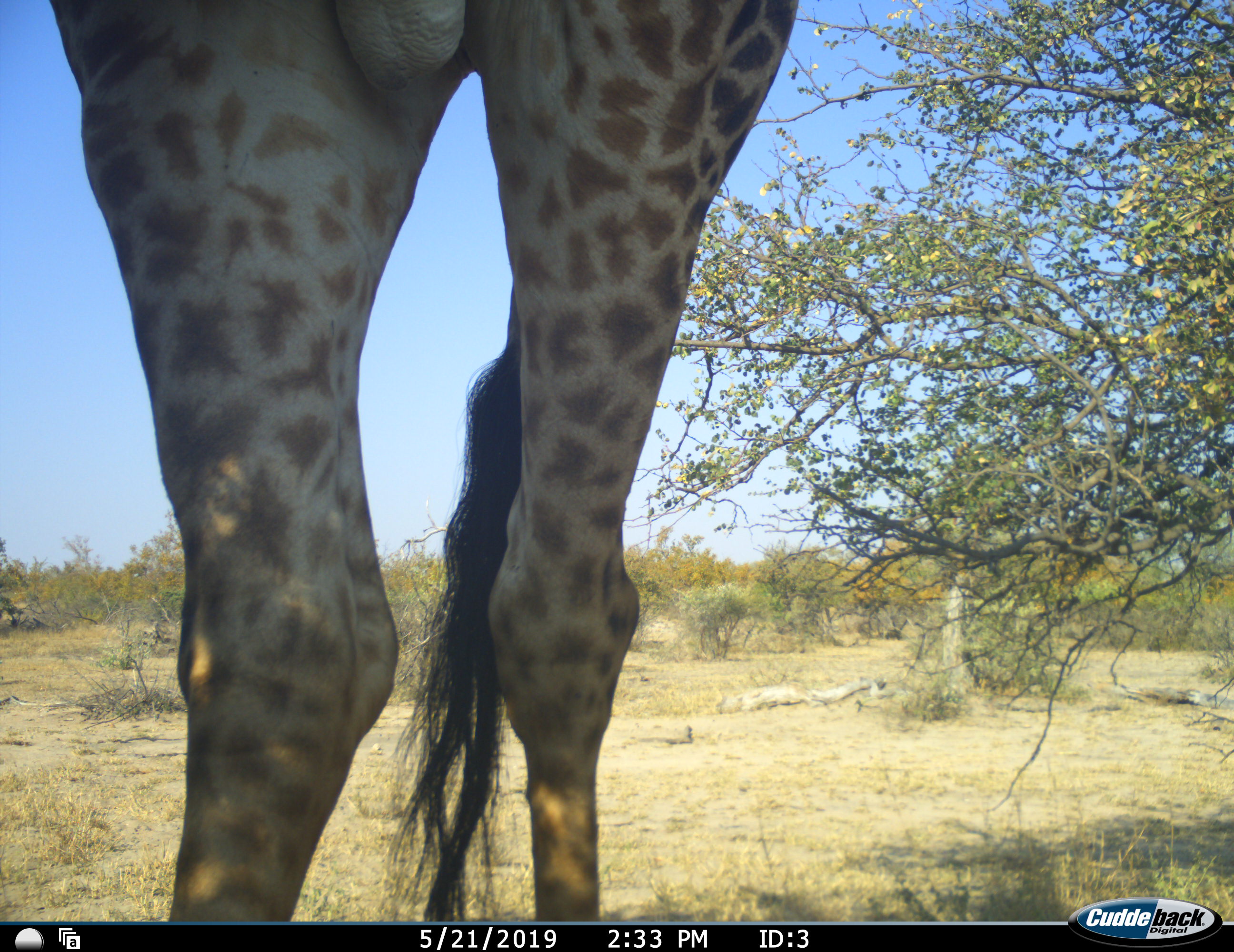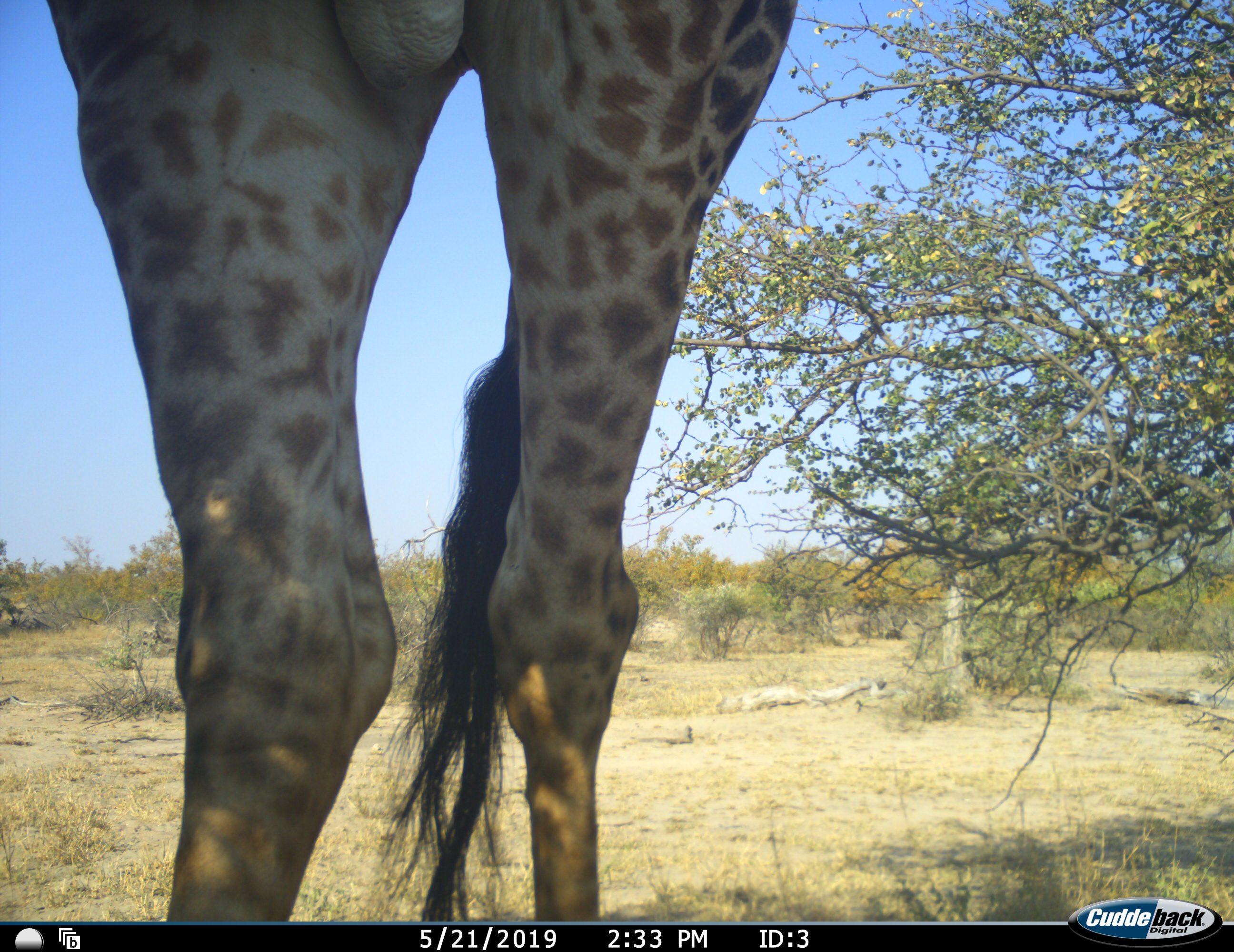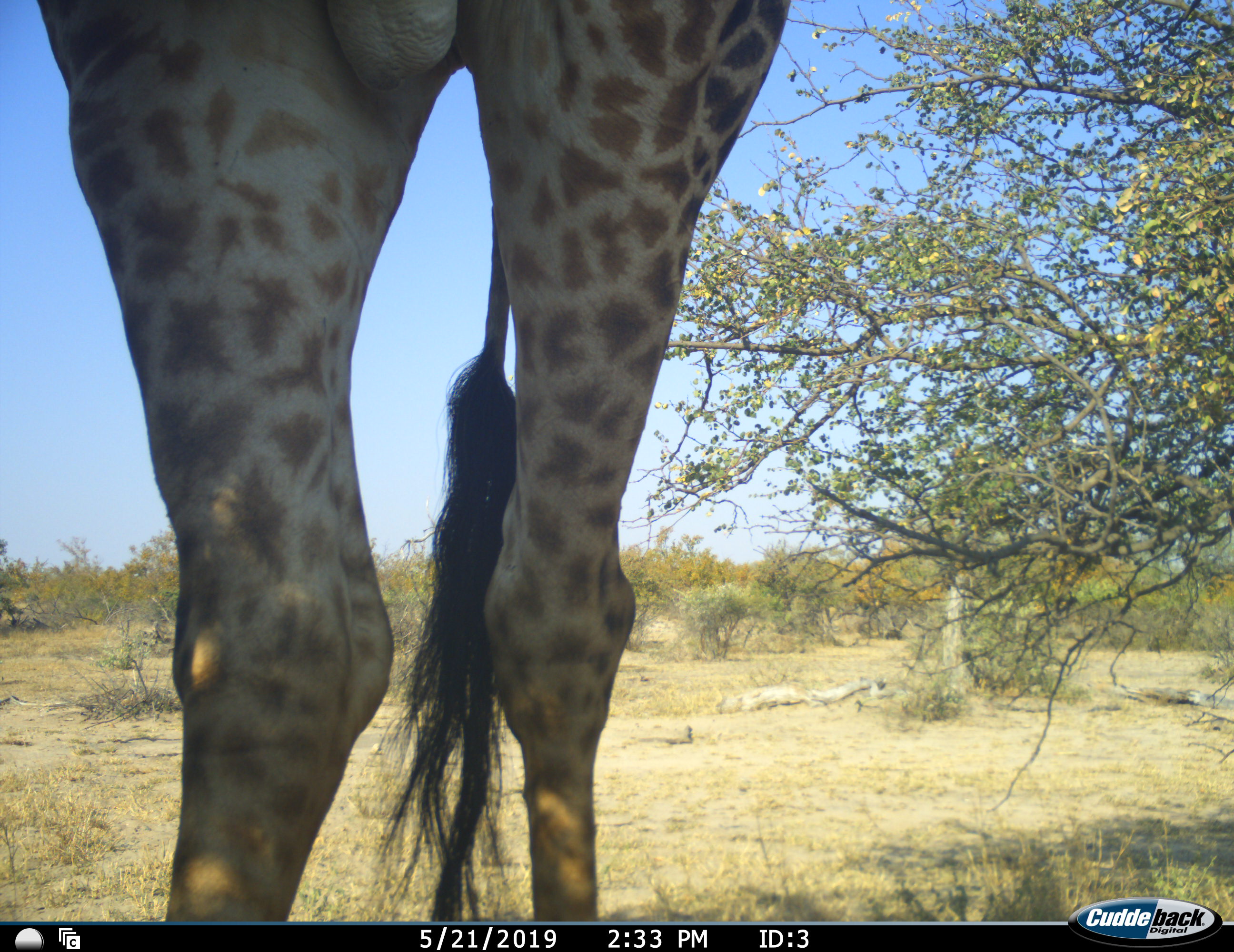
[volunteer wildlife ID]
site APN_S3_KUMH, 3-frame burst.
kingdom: Animalia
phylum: Chordata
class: Mammalia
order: Artiodactyla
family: Giraffidae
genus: Giraffa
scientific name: Giraffa camelopardalis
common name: giraffe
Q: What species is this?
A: Giraffe (Giraffa camelopardalis).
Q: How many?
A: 1.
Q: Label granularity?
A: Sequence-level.